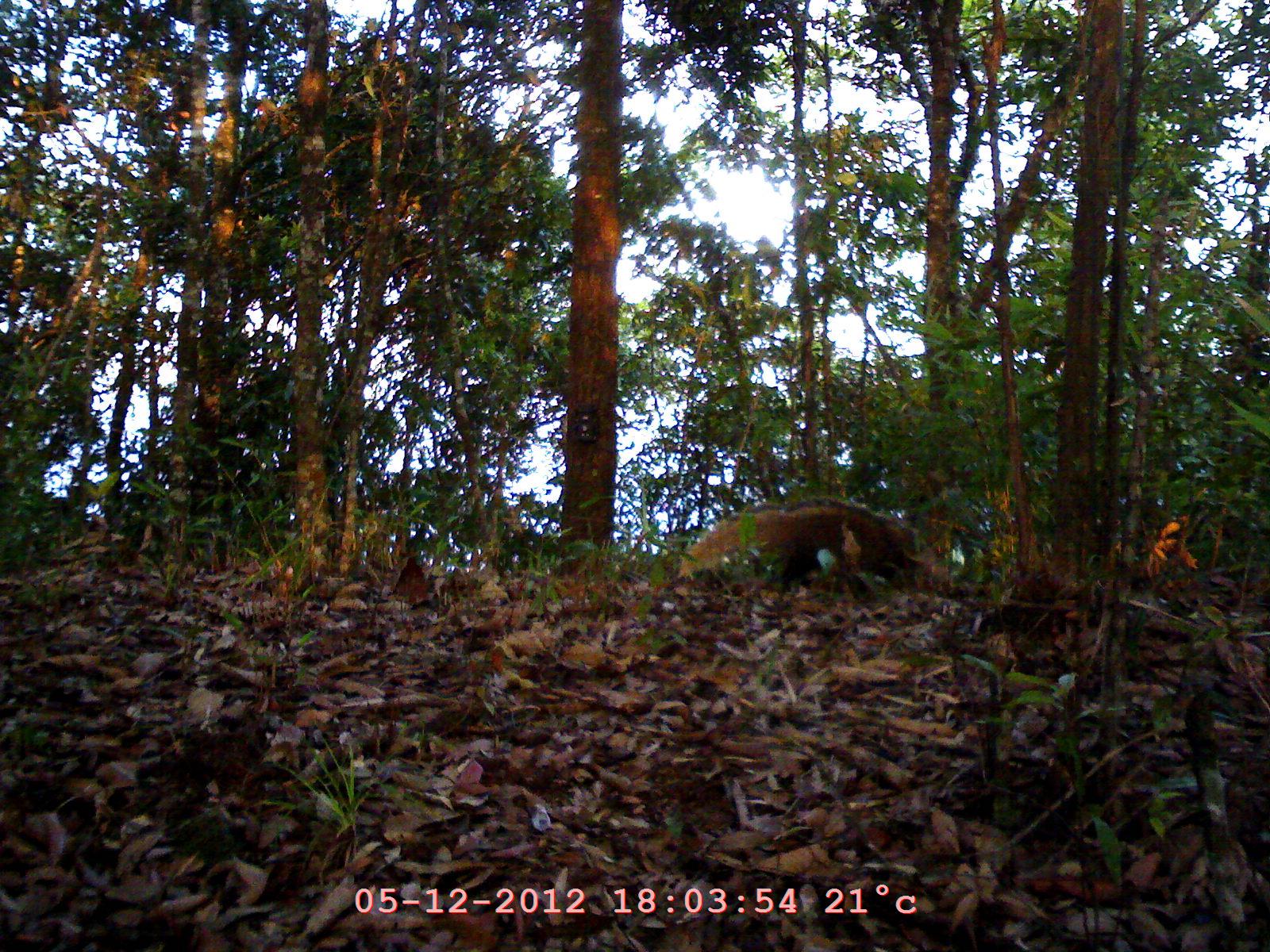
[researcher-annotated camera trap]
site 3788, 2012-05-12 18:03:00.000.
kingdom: Animalia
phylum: Chordata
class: Mammalia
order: Carnivora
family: Herpestidae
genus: Urva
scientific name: Urva urva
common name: crab-eating mongoose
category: herpestes urva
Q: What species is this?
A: Herpestes urva (crab-eating mongoose) (Urva urva).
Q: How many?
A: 1.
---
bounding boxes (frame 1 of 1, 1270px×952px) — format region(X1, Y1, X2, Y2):
herpestes urva: region(674, 496, 969, 612)